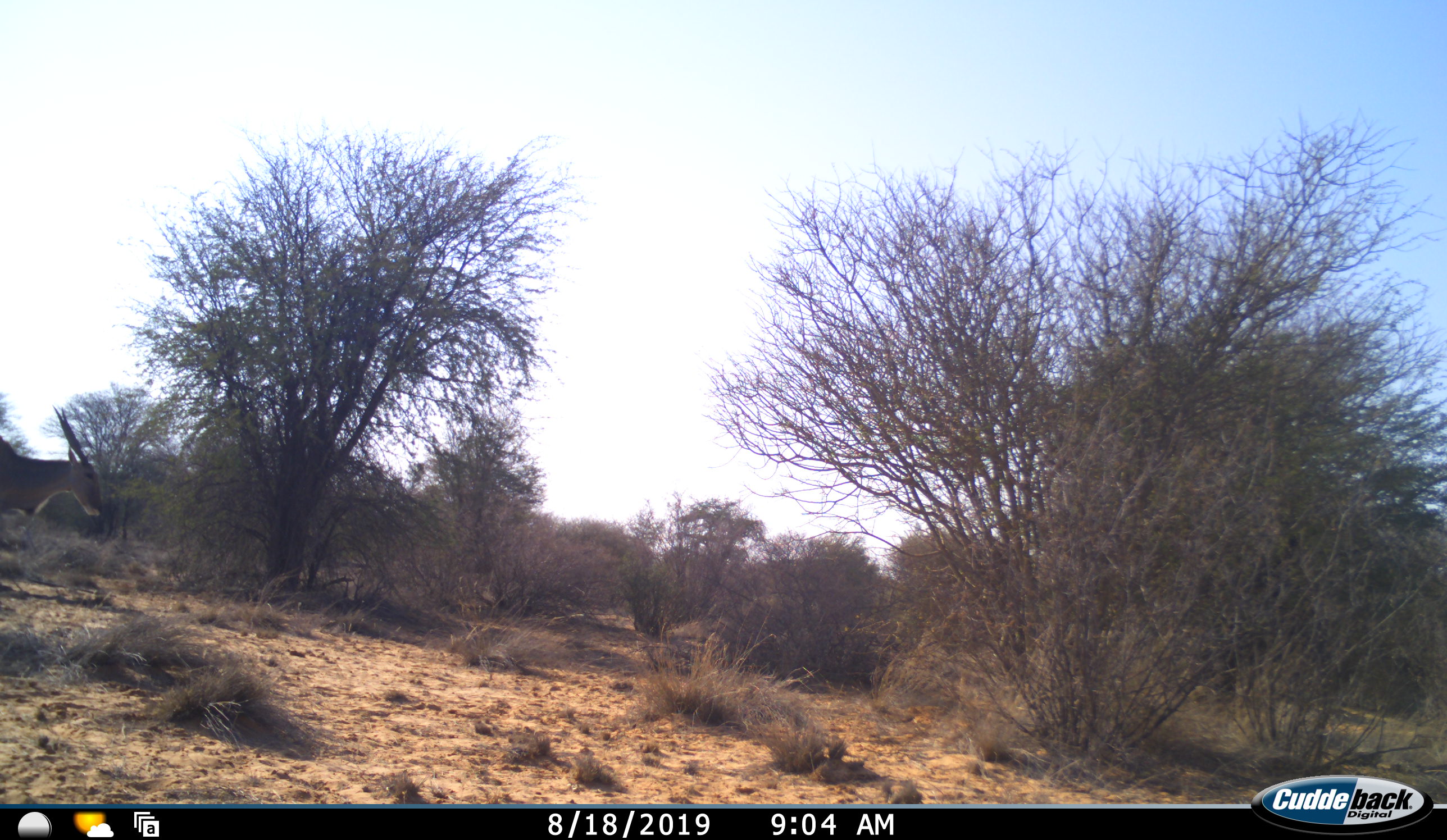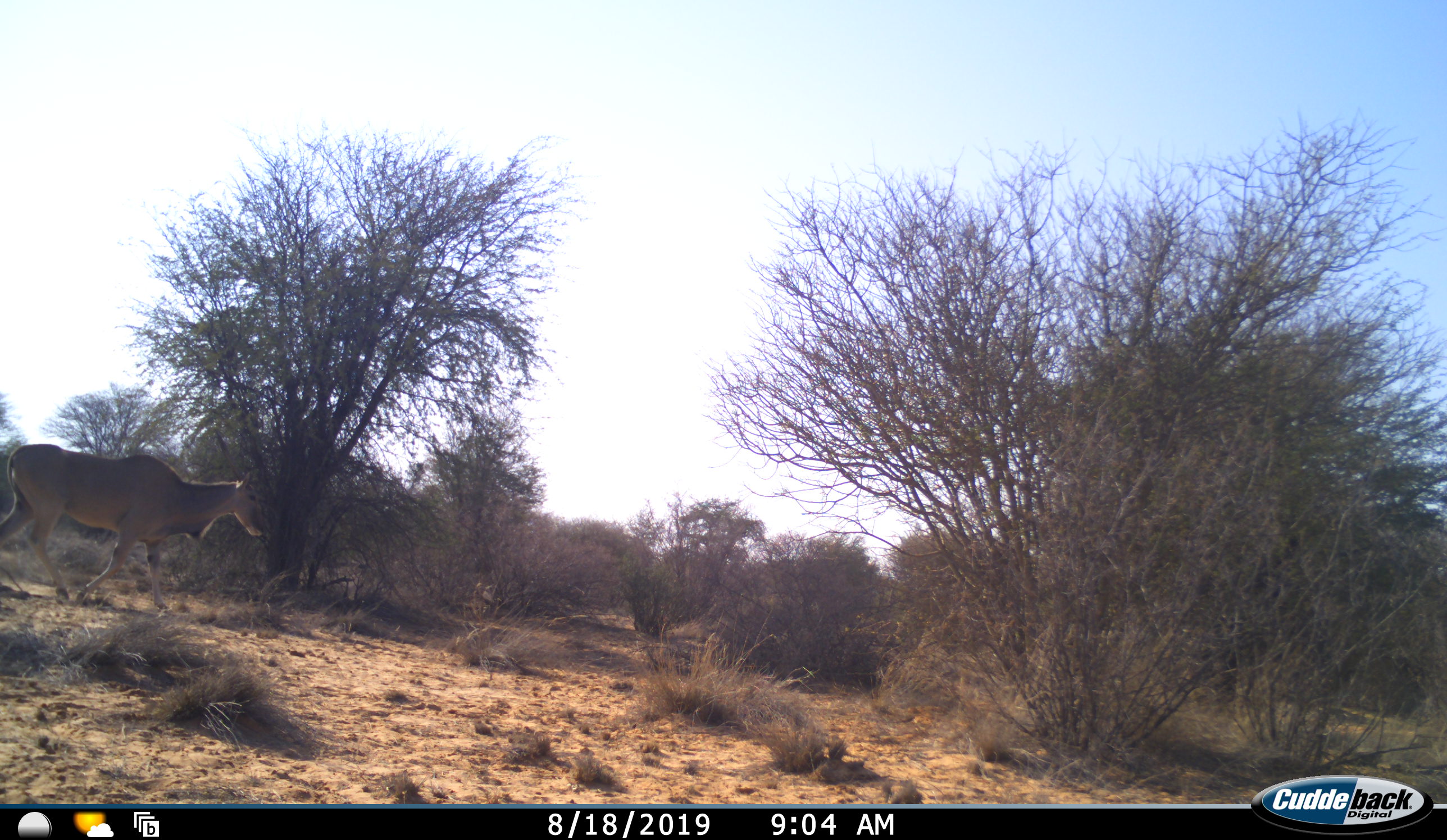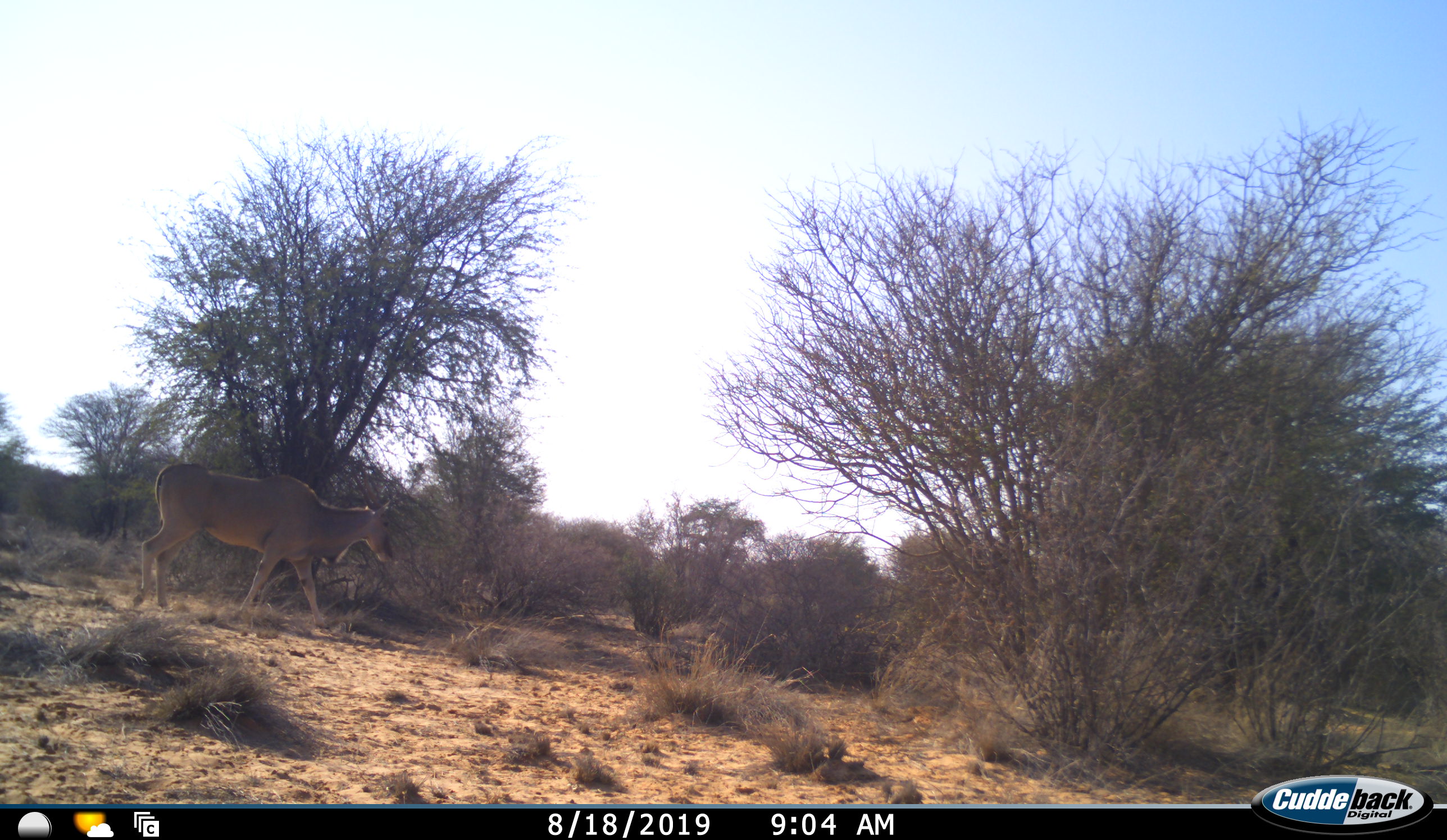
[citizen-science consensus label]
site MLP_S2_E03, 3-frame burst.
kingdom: Animalia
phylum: Chordata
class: Mammalia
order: Artiodactyla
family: Bovidae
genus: Tragelaphus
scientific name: Tragelaphus oryx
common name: eland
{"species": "eland (Tragelaphus oryx)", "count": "1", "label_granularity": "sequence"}